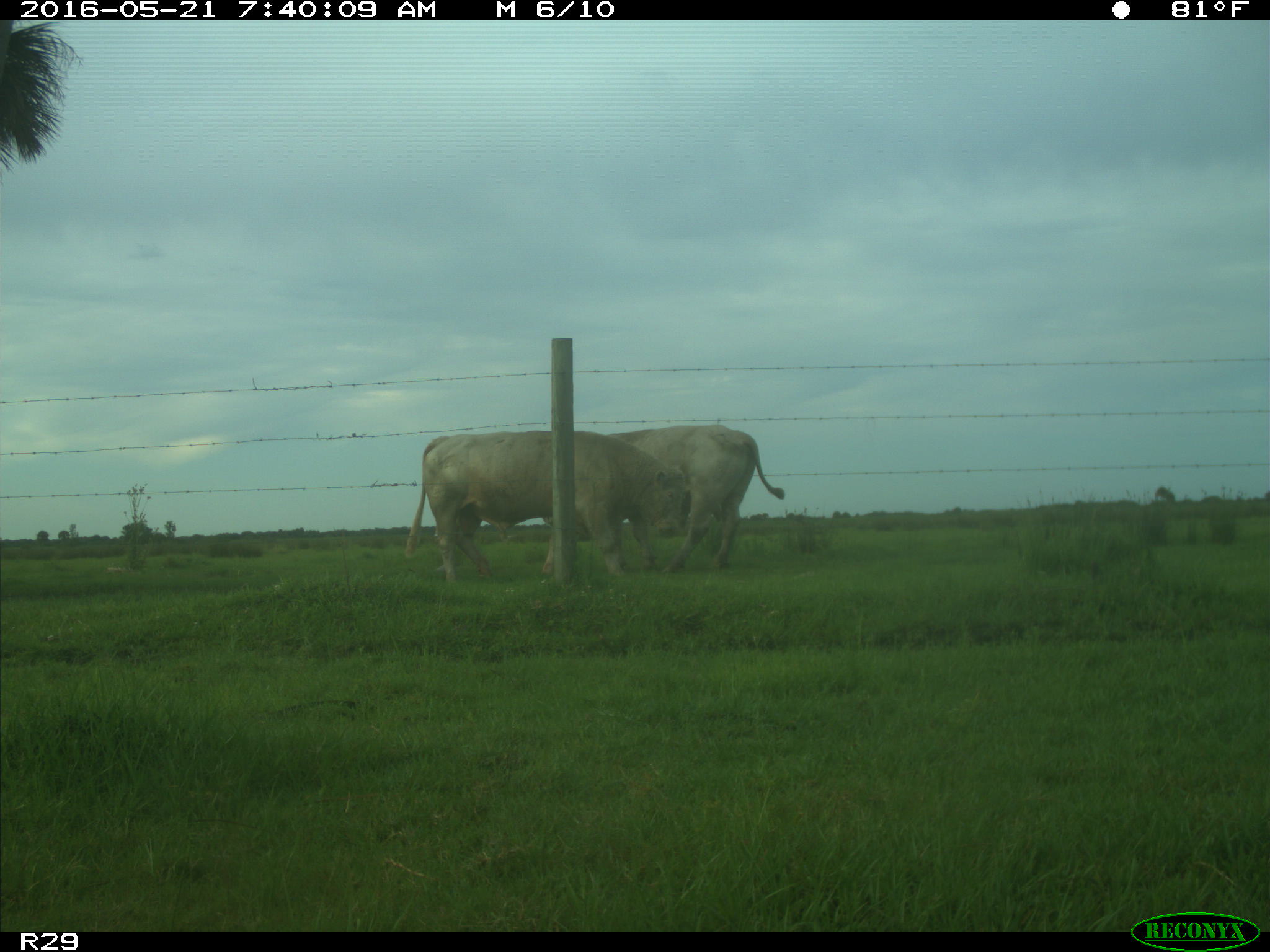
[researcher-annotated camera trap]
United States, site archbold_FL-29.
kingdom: Animalia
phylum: Chordata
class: Mammalia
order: Artiodactyla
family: Bovidae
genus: Bos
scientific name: Bos taurus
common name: domestic cow